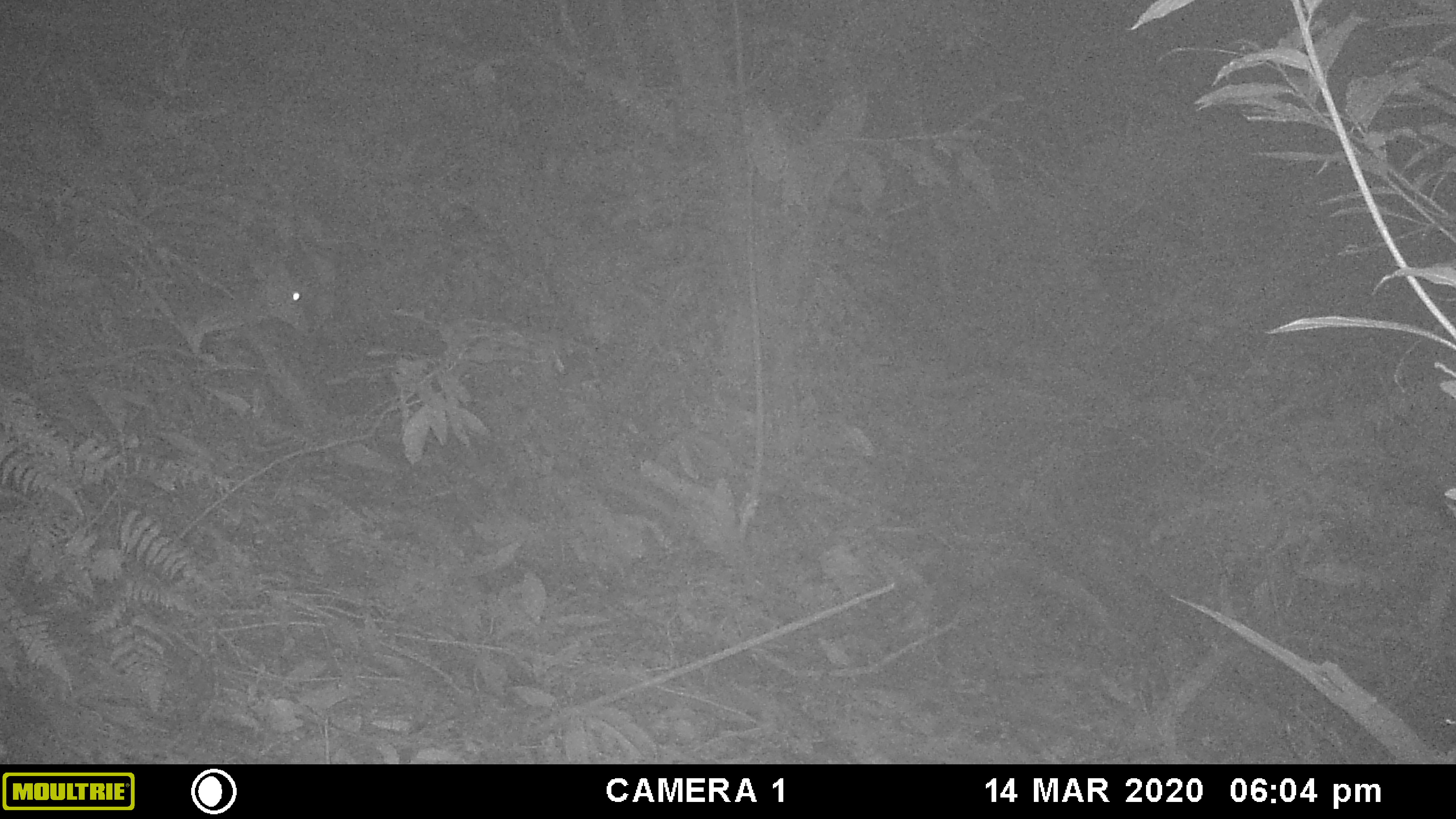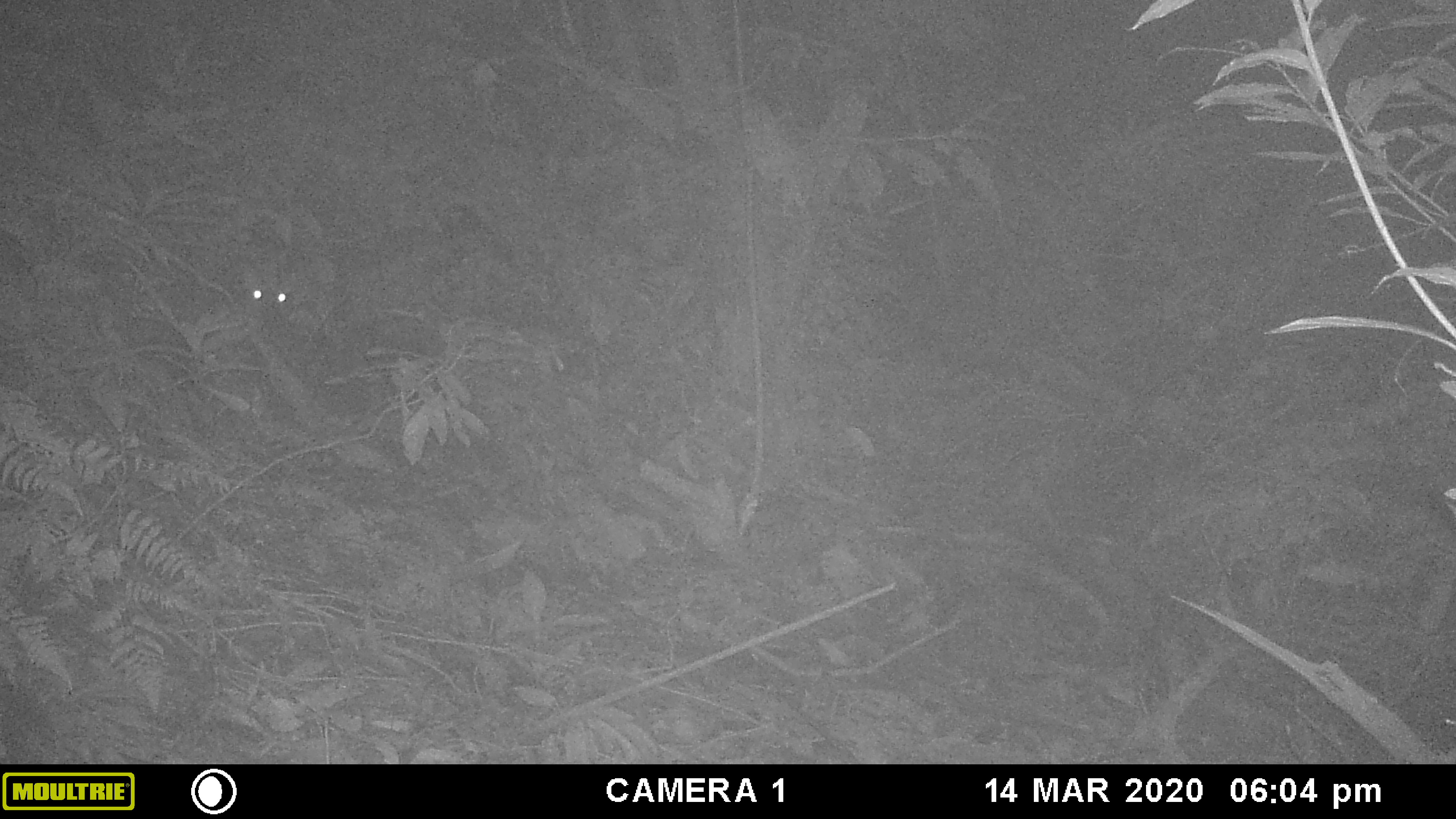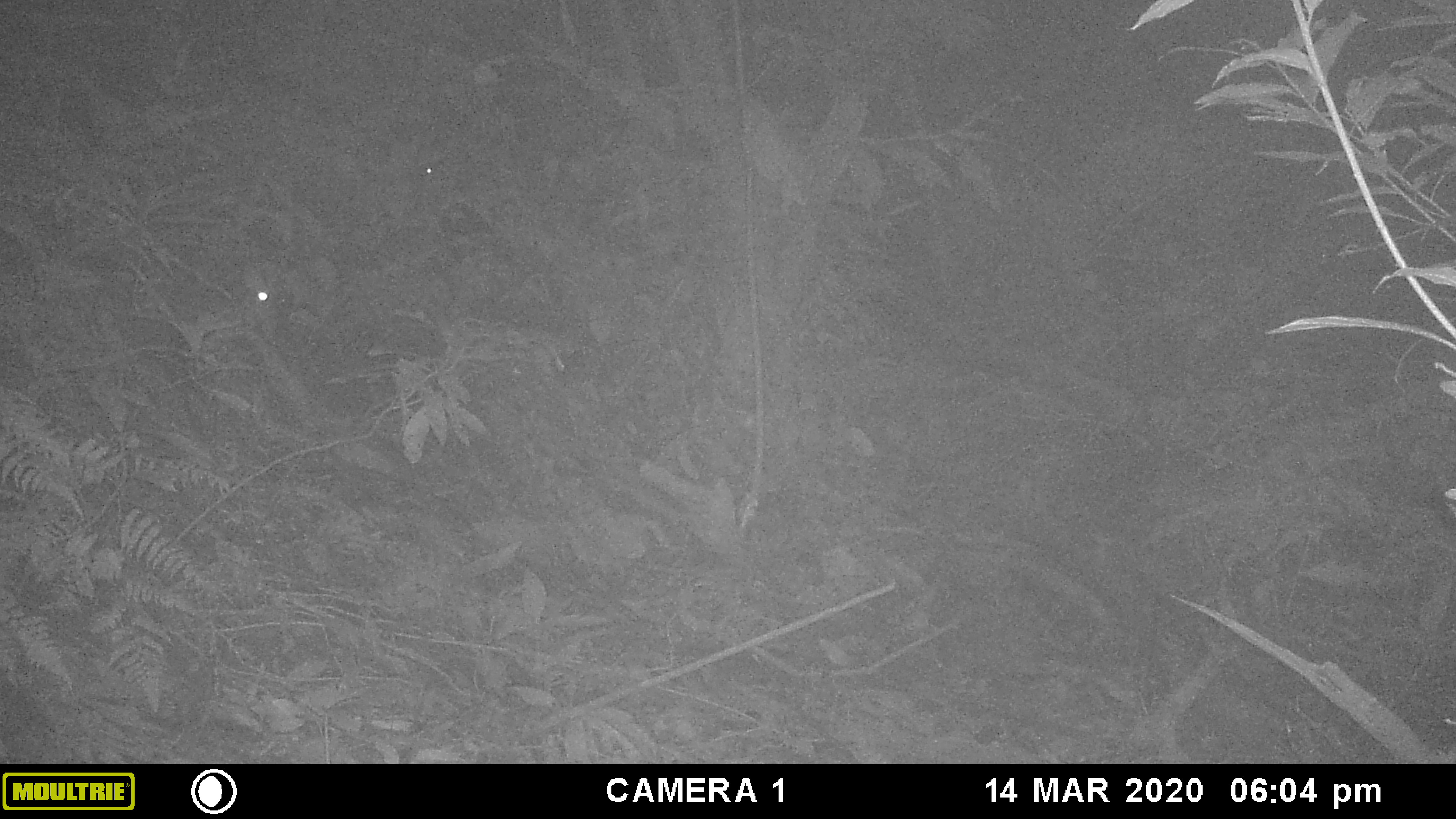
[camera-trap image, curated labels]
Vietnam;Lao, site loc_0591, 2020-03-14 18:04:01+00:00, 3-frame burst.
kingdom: Animalia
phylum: Chordata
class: Mammalia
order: Artiodactyla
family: Cervidae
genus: Muntiacus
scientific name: Muntiacus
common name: muntjacs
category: unidentified muntjac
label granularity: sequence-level